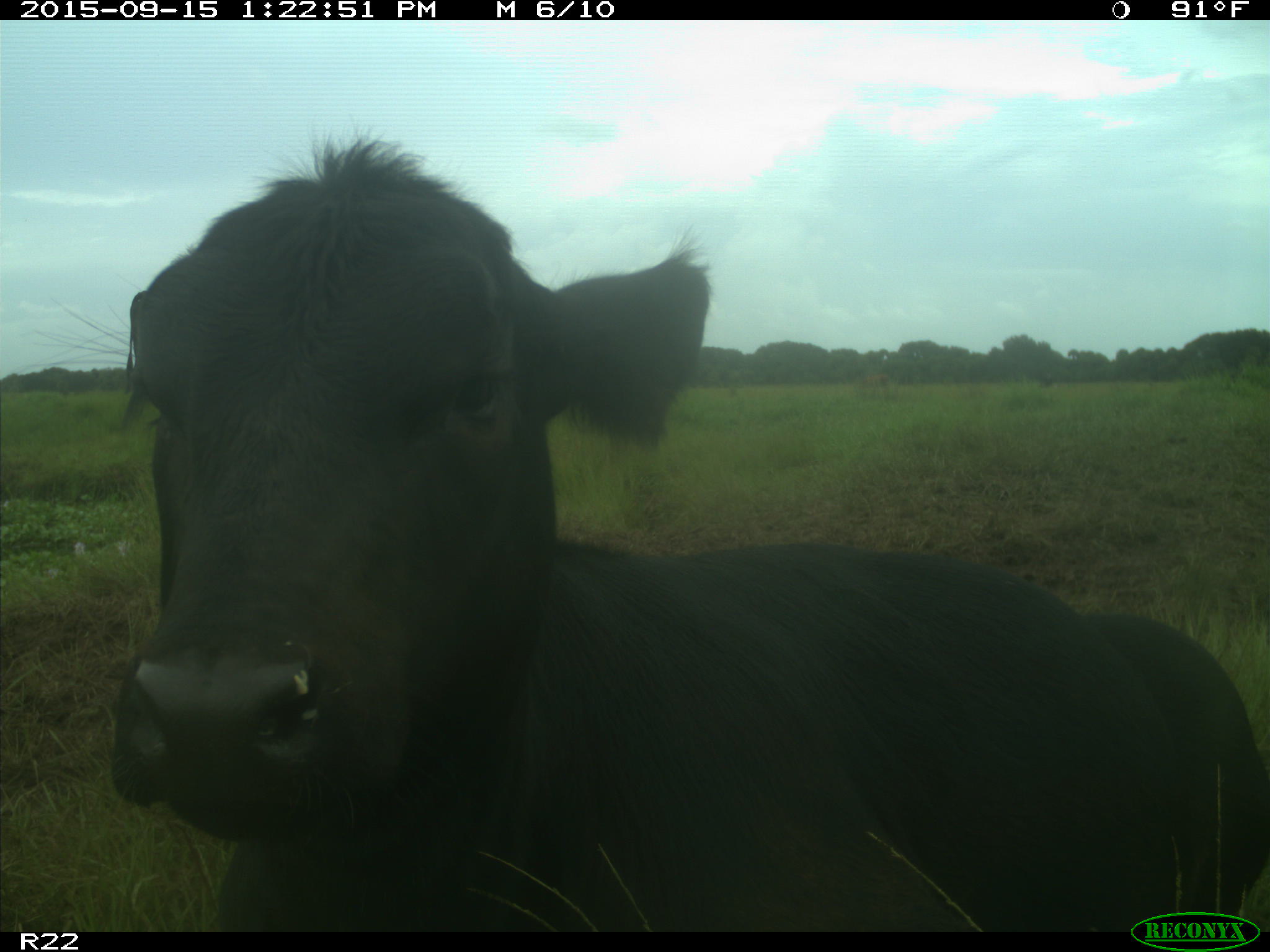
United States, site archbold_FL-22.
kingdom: Animalia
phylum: Chordata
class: Mammalia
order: Artiodactyla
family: Bovidae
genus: Bos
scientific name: Bos taurus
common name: domestic cow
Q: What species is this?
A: Bos taurus (domestic cow).